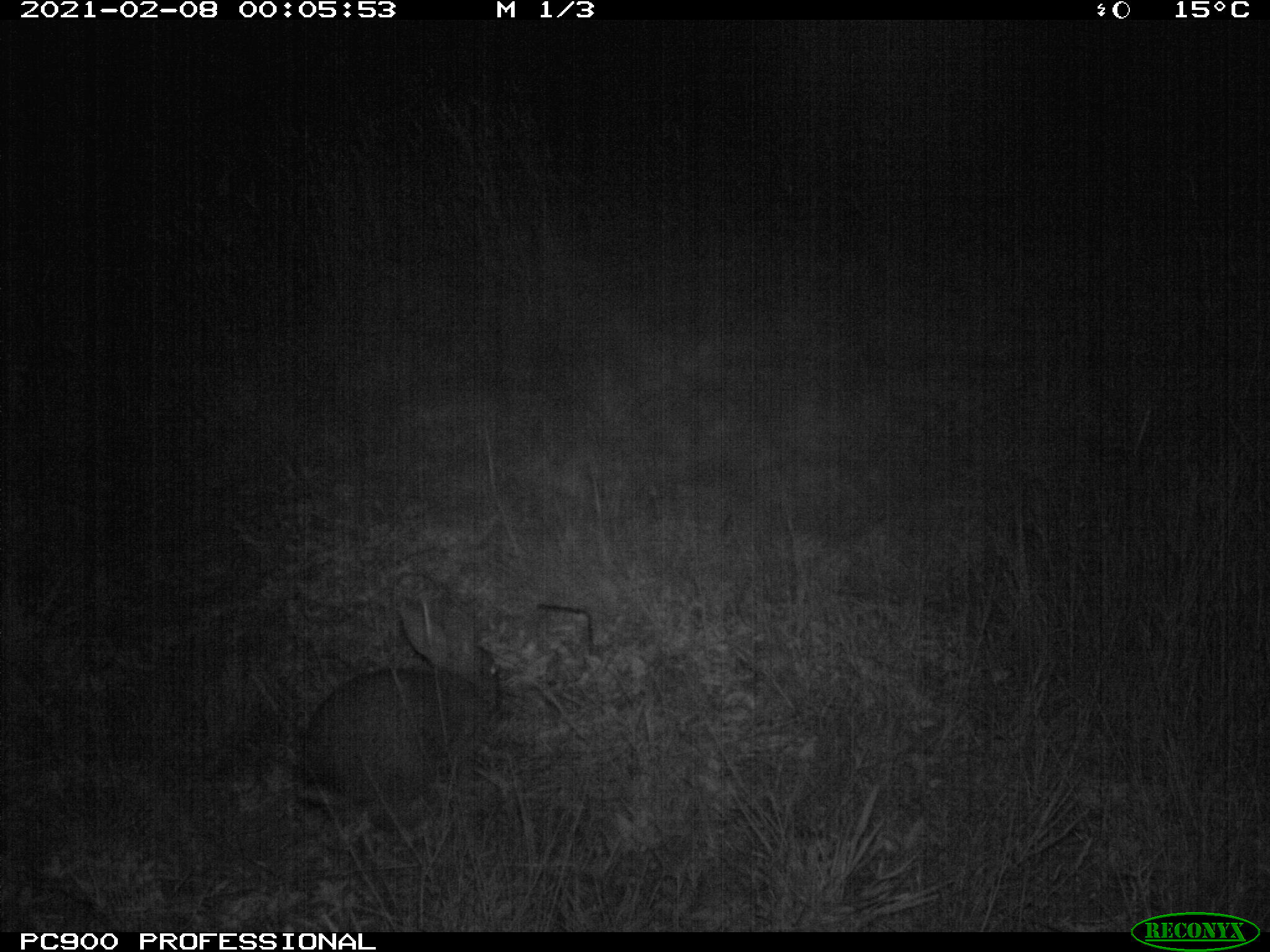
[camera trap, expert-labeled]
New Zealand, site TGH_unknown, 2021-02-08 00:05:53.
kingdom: Animalia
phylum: Chordata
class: Mammalia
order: Lagomorpha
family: Leporidae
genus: Oryctolagus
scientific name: Oryctolagus cuniculus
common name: european rabbit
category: rabbit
Rabbit (european rabbit) (Oryctolagus cuniculus).